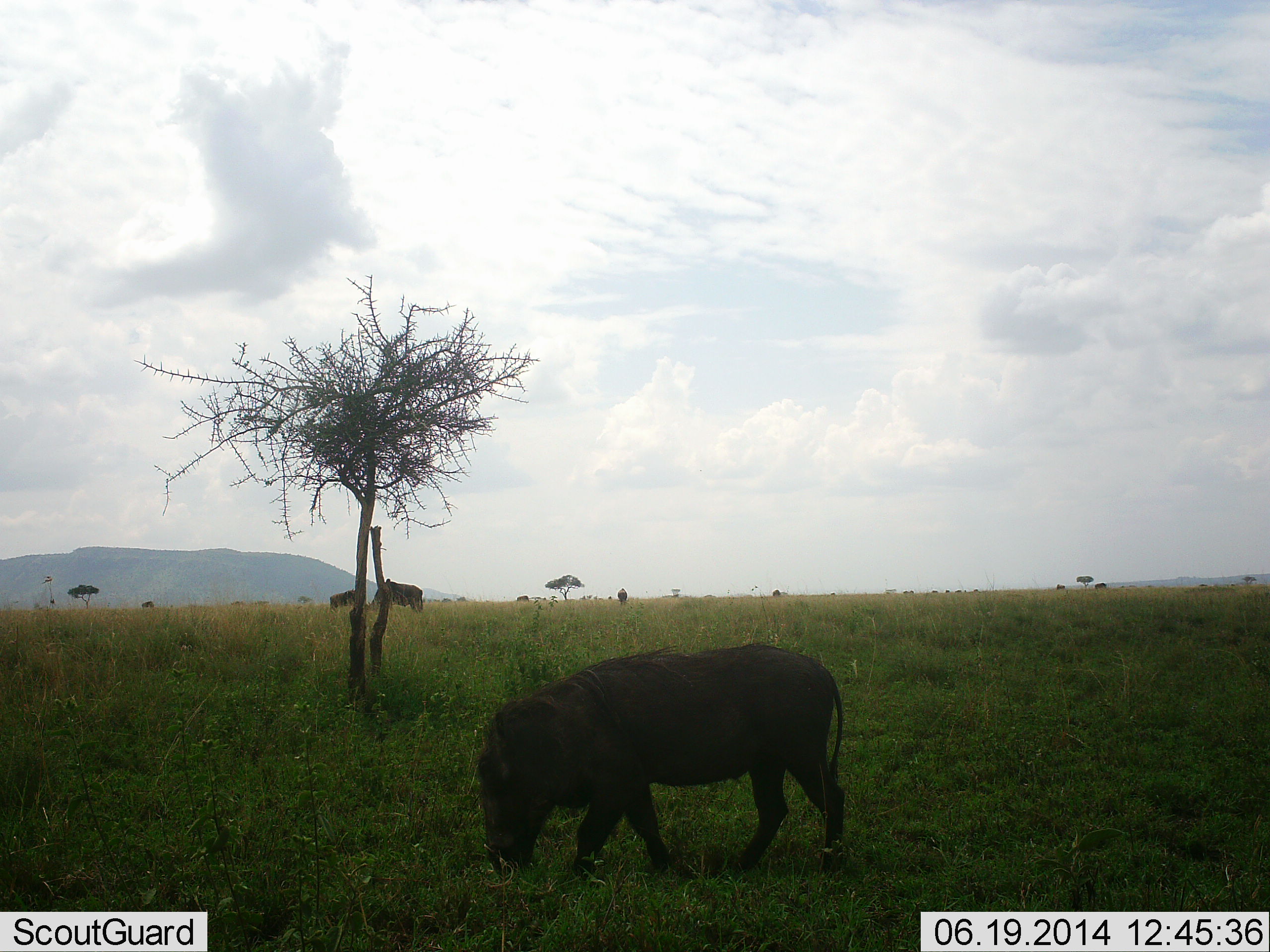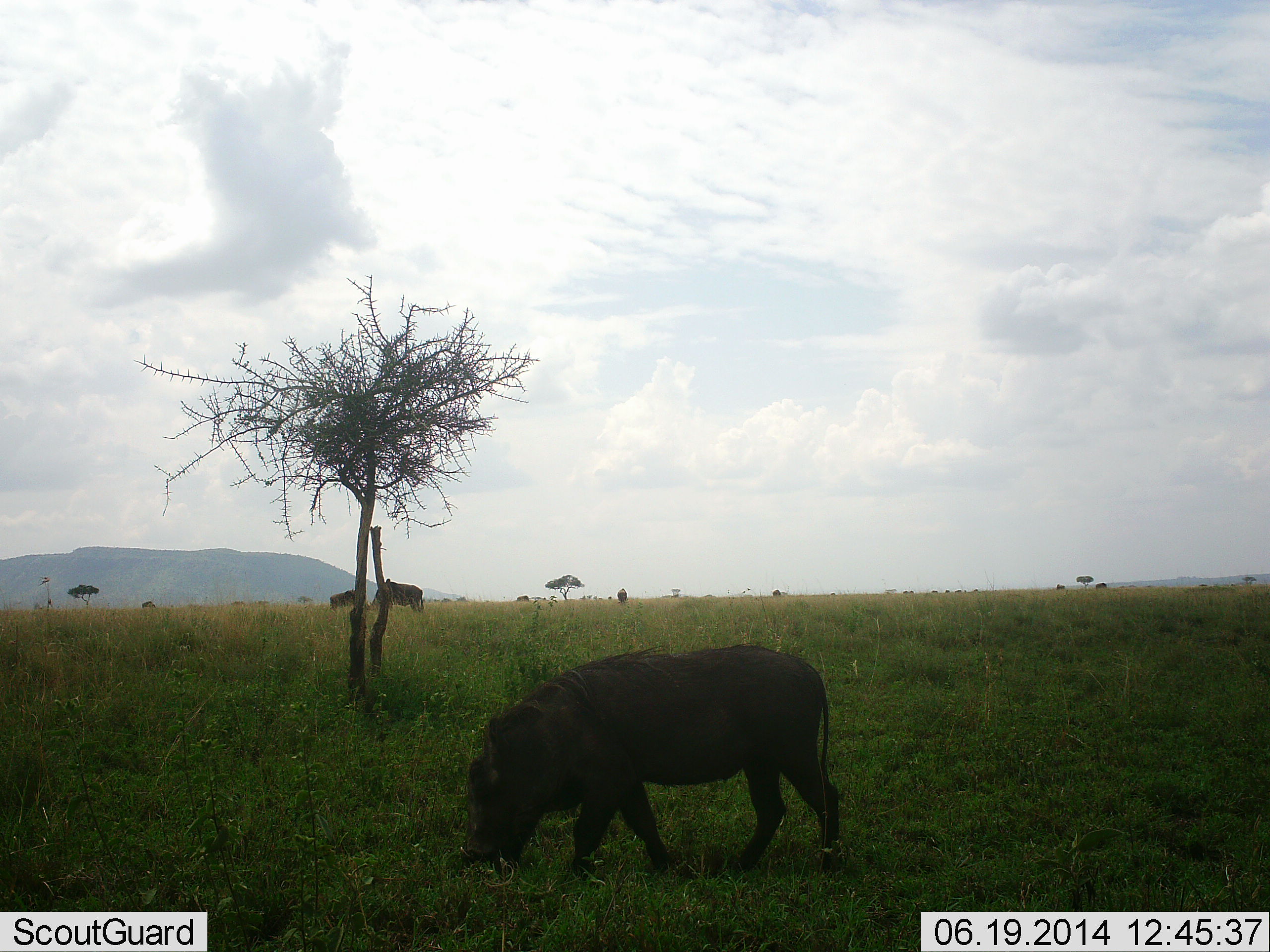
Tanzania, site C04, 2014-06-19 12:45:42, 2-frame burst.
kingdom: Animalia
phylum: Chordata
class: Mammalia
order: Artiodactyla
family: Suidae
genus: Phacochoerus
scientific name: Phacochoerus africanus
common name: warthog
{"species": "warthog (Phacochoerus africanus)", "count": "1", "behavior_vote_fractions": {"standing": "21%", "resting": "0%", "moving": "0%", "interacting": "0%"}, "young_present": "0%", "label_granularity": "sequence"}